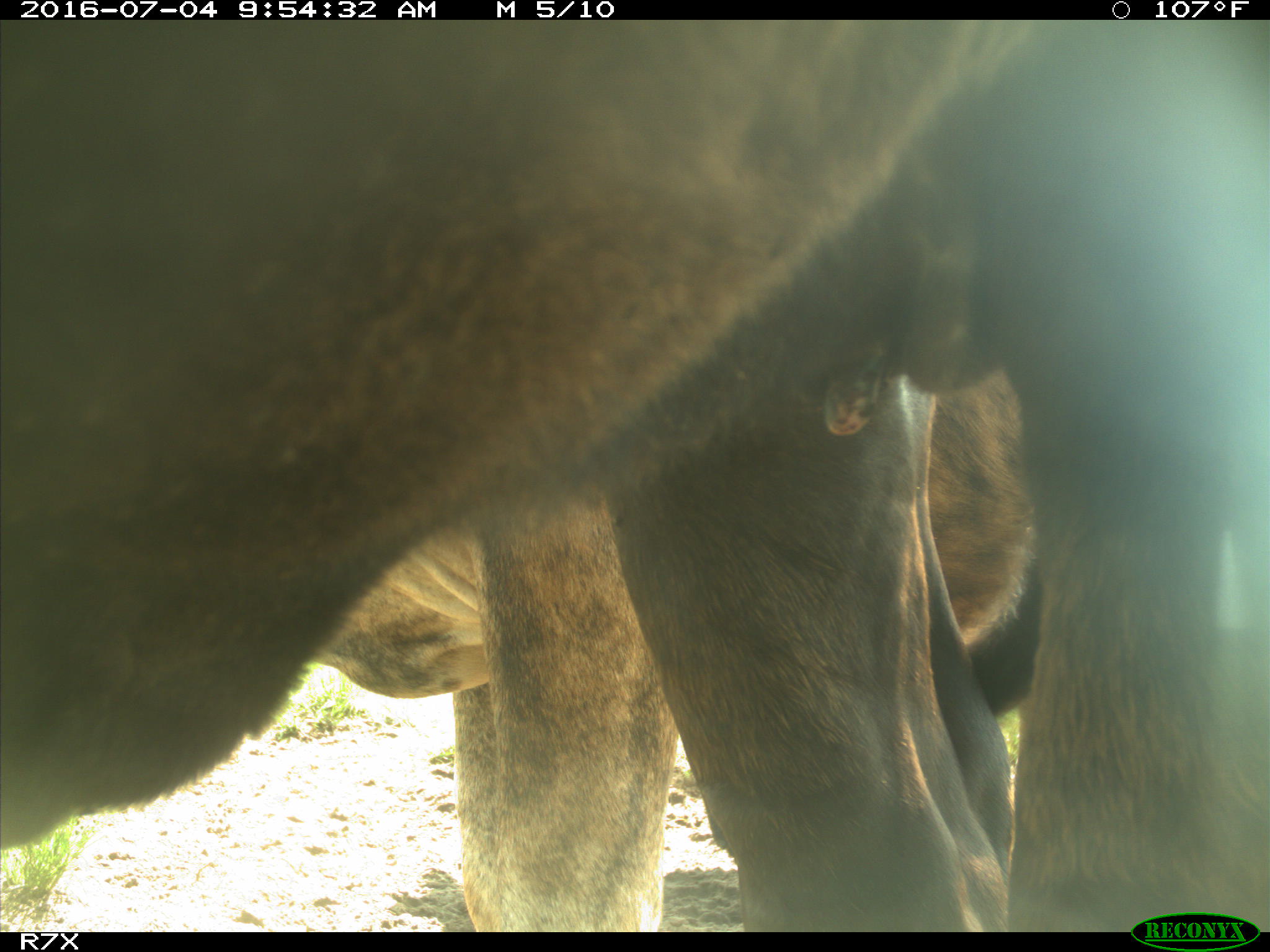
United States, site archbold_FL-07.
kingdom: Animalia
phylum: Chordata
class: Mammalia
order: Artiodactyla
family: Bovidae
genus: Bos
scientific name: Bos taurus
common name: domestic cow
Bos taurus (domestic cow).